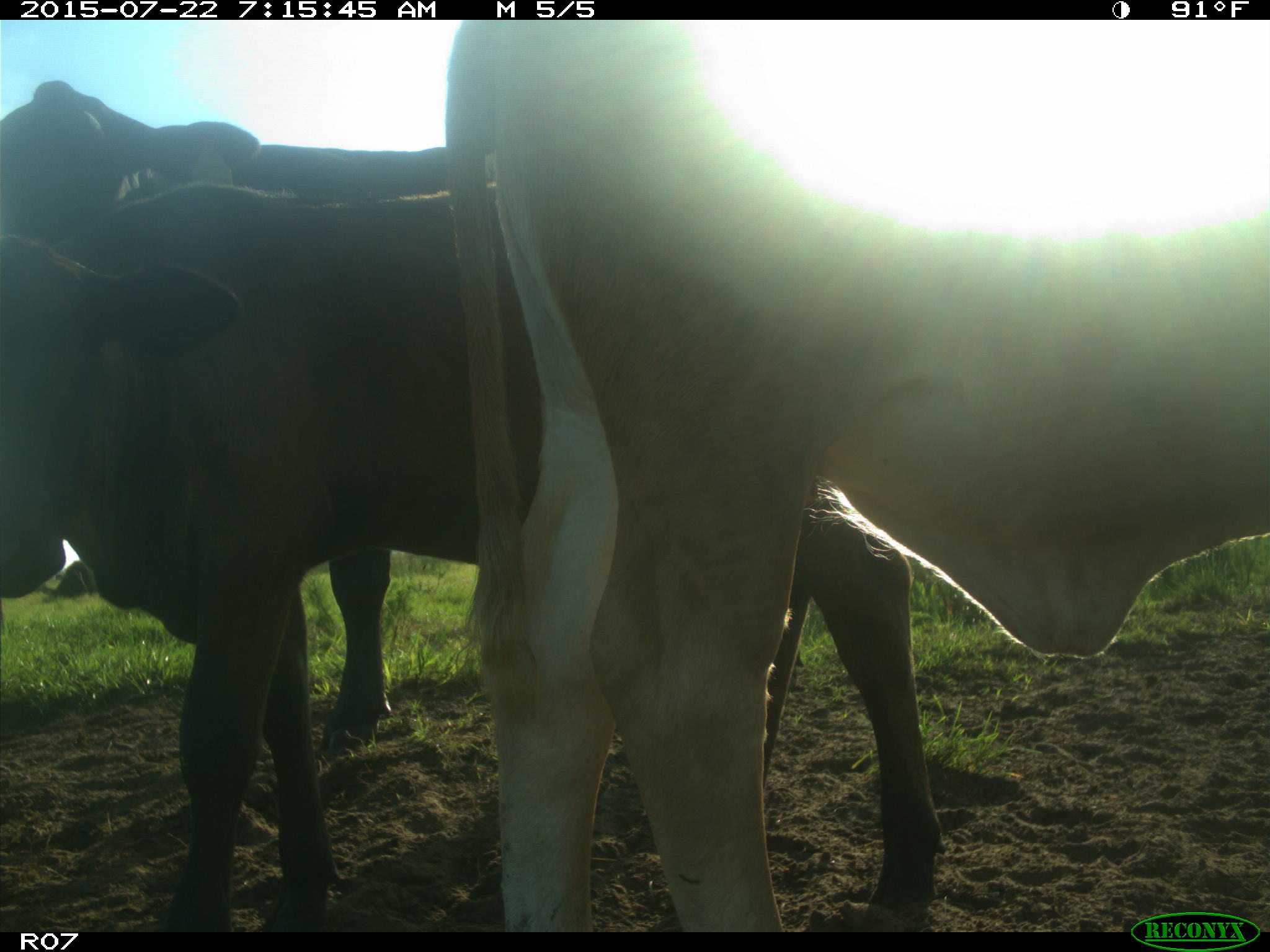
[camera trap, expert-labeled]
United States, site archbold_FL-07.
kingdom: Animalia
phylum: Chordata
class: Mammalia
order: Artiodactyla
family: Suidae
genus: Sus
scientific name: Sus scrofa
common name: wild boar